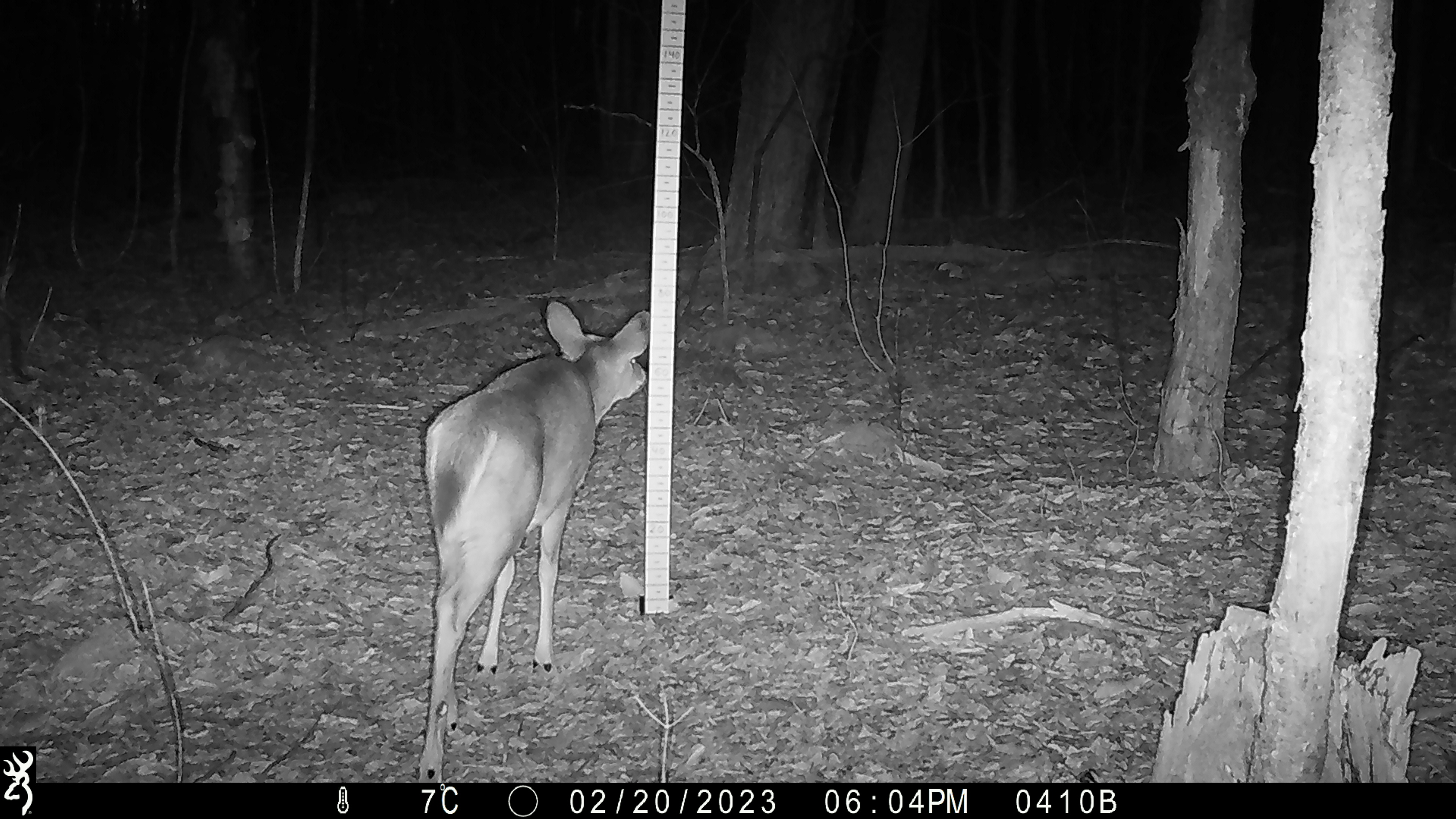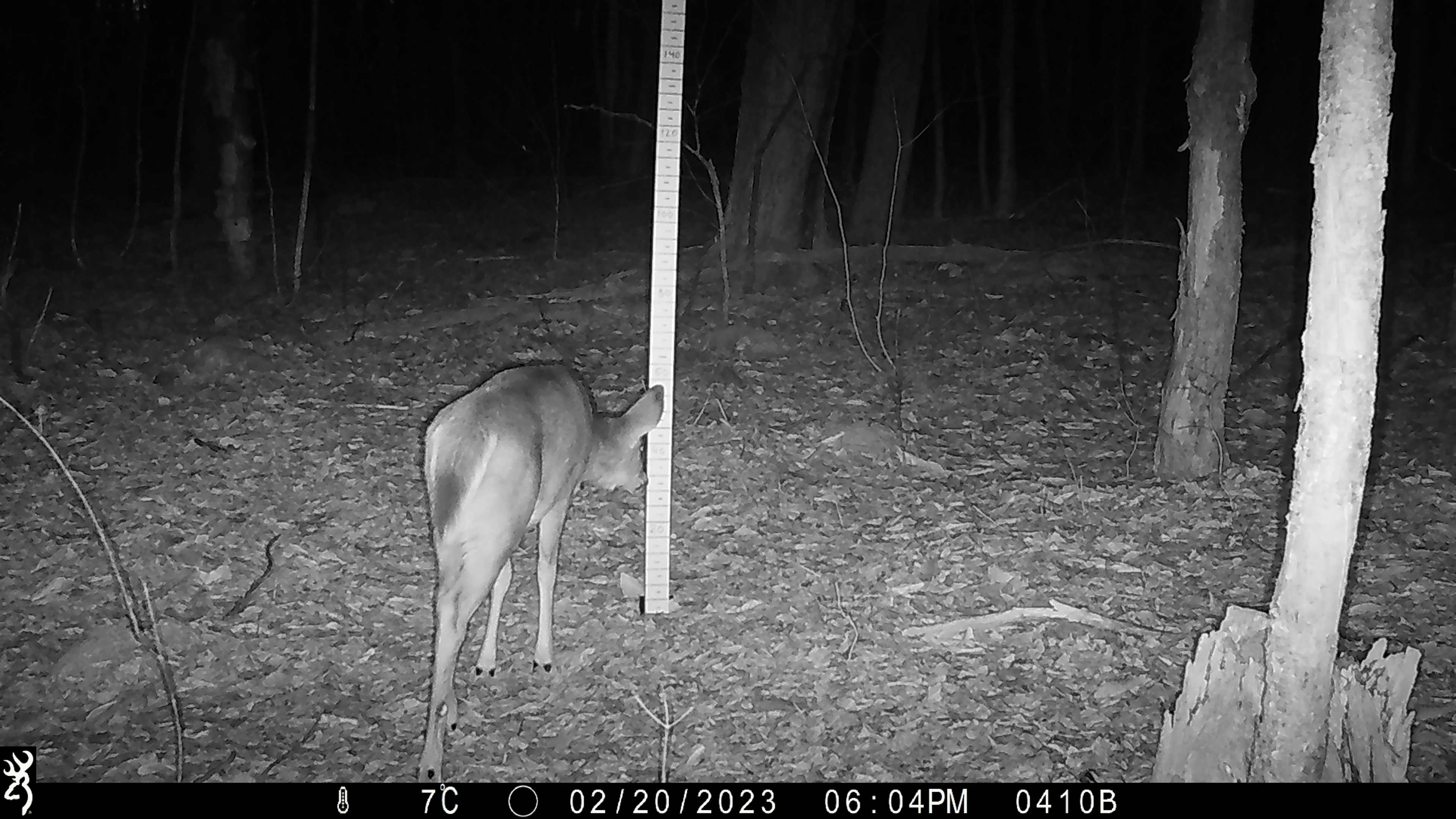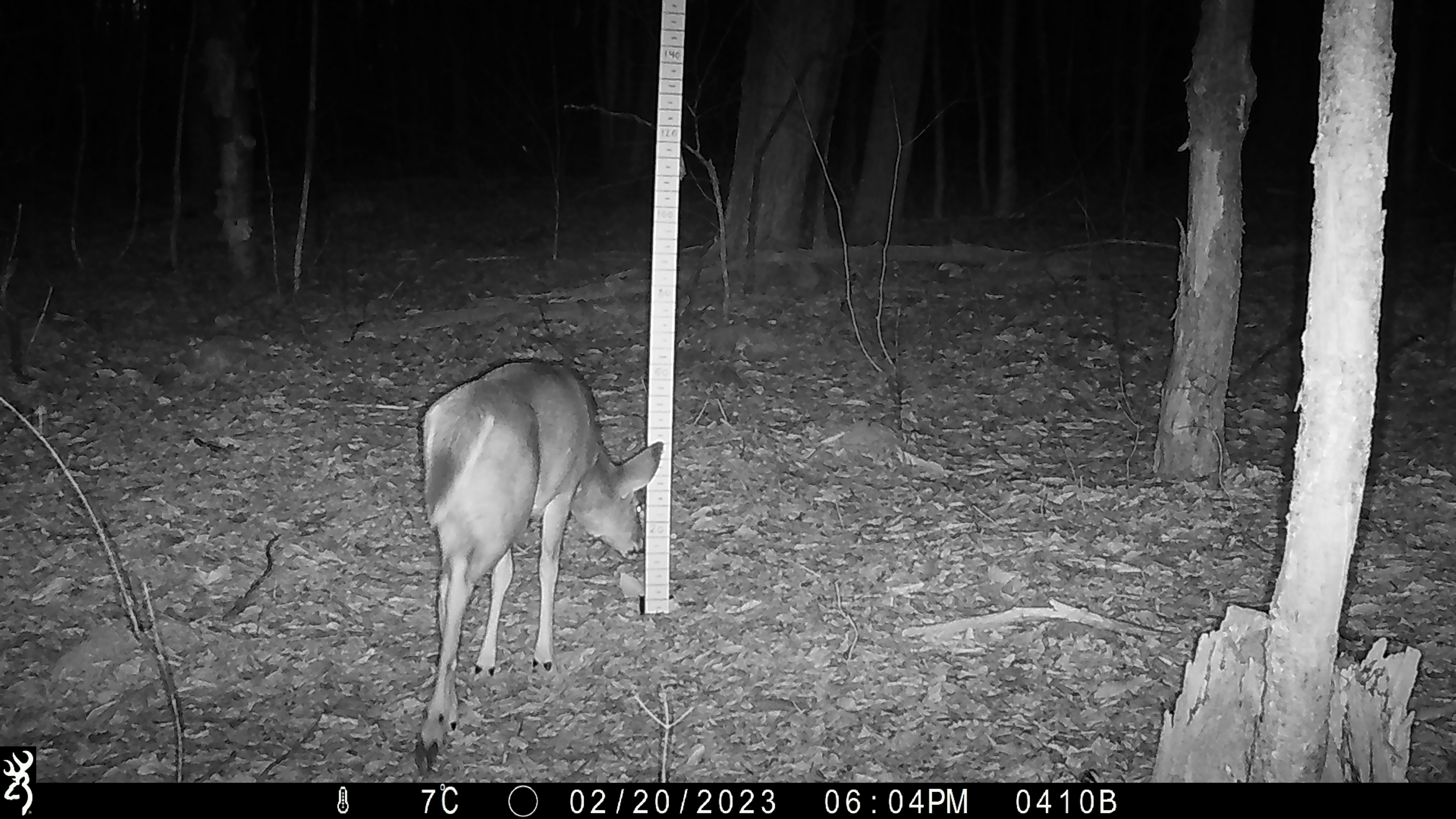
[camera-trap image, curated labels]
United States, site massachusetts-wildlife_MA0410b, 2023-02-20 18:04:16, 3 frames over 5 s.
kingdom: Animalia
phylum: Chordata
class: Mammalia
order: Artiodactyla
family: Cervidae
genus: Odocoileus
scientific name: Odocoileus virginianus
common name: white-tailed deer